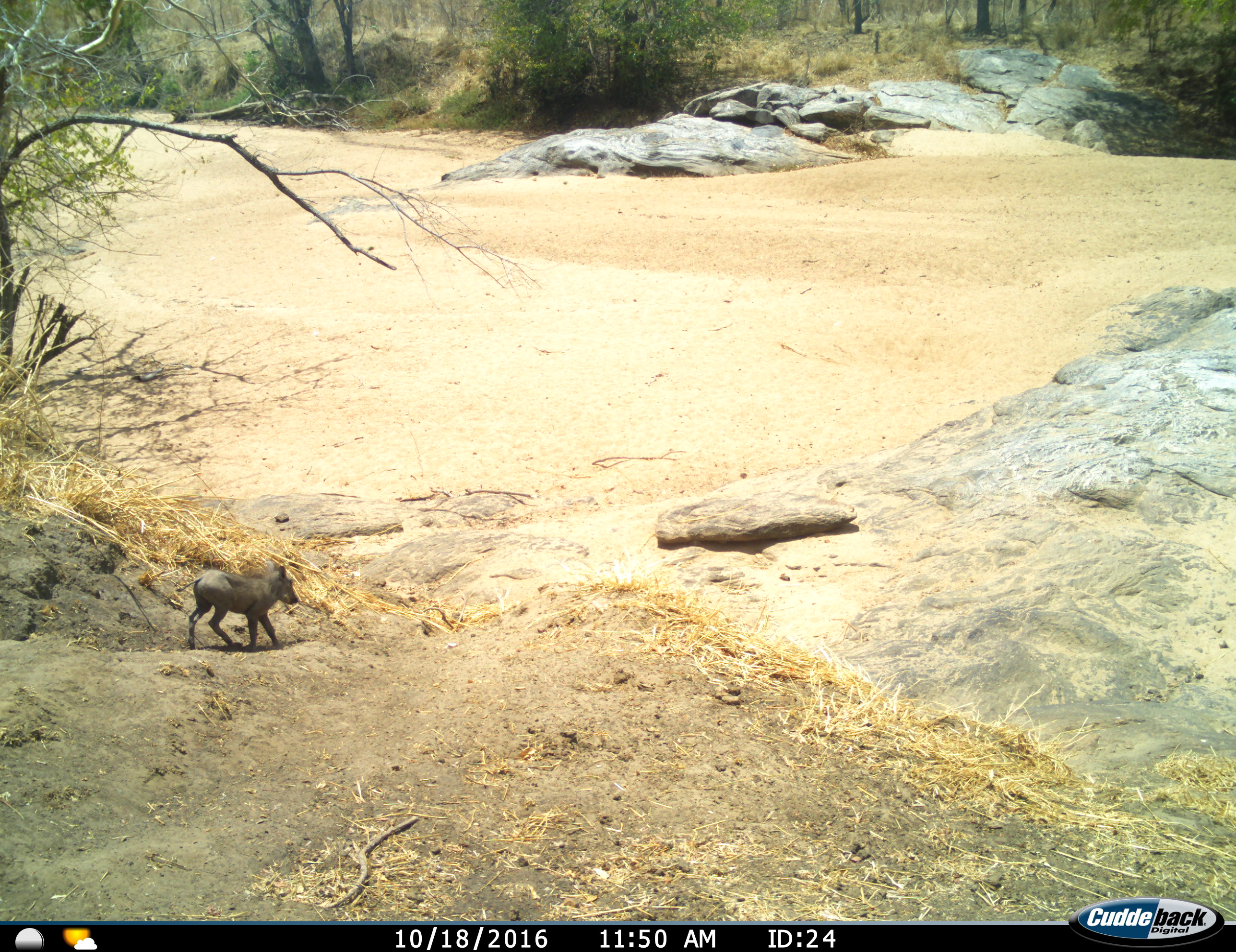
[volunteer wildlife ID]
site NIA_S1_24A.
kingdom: Animalia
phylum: Chordata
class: Mammalia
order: Artiodactyla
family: Suidae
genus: Phacochoerus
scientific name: Phacochoerus africanus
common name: warthog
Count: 1.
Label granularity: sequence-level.